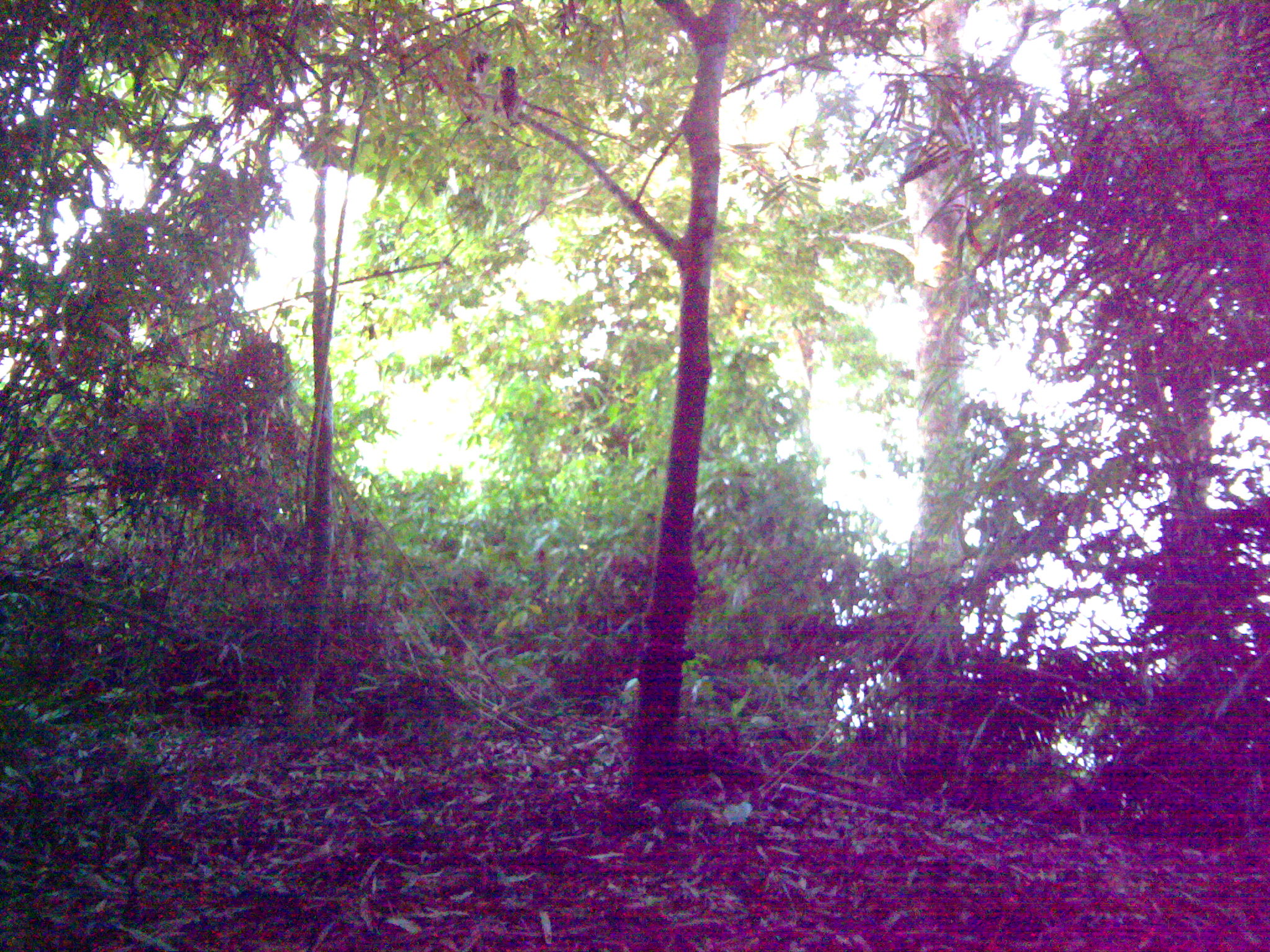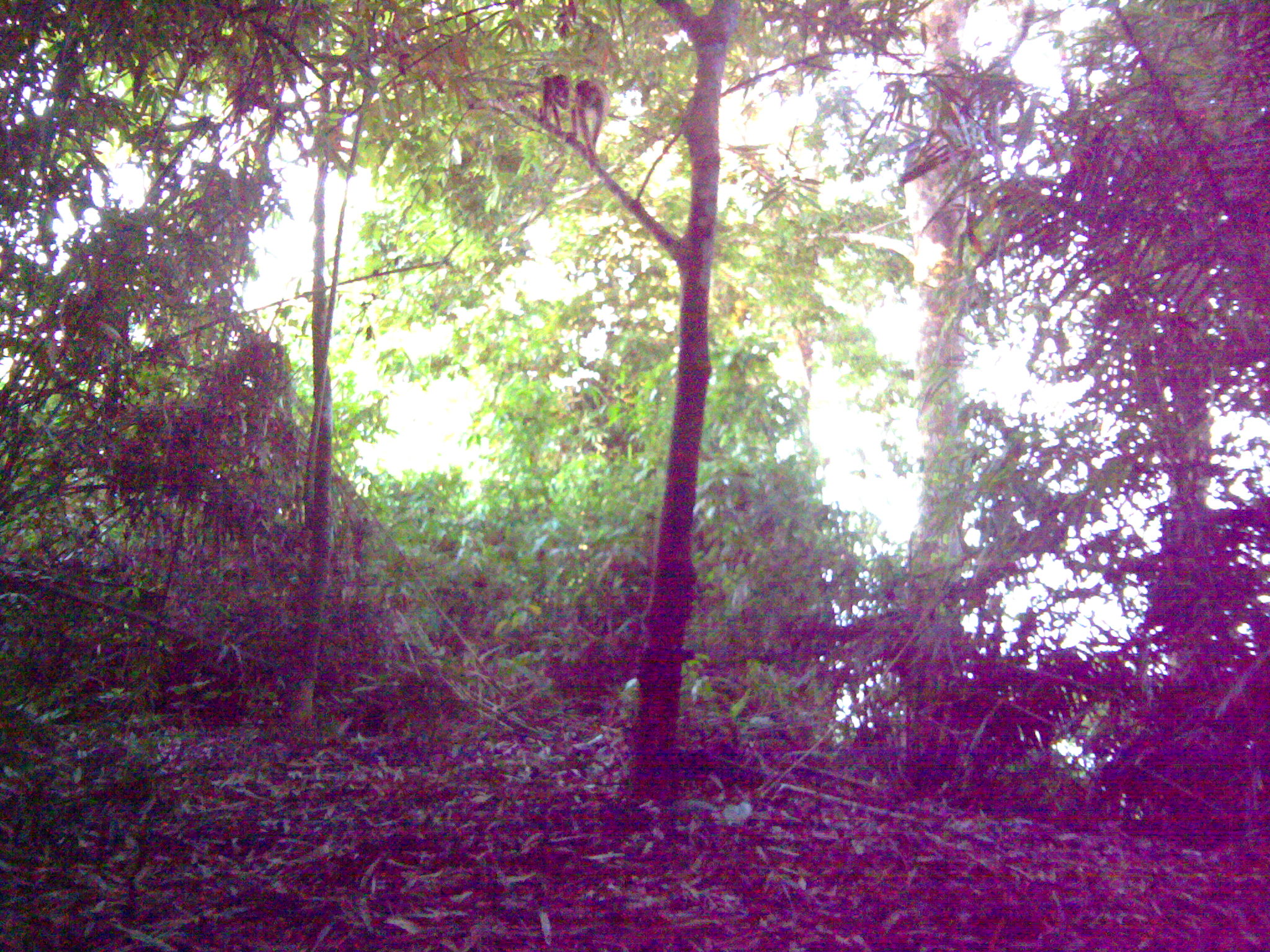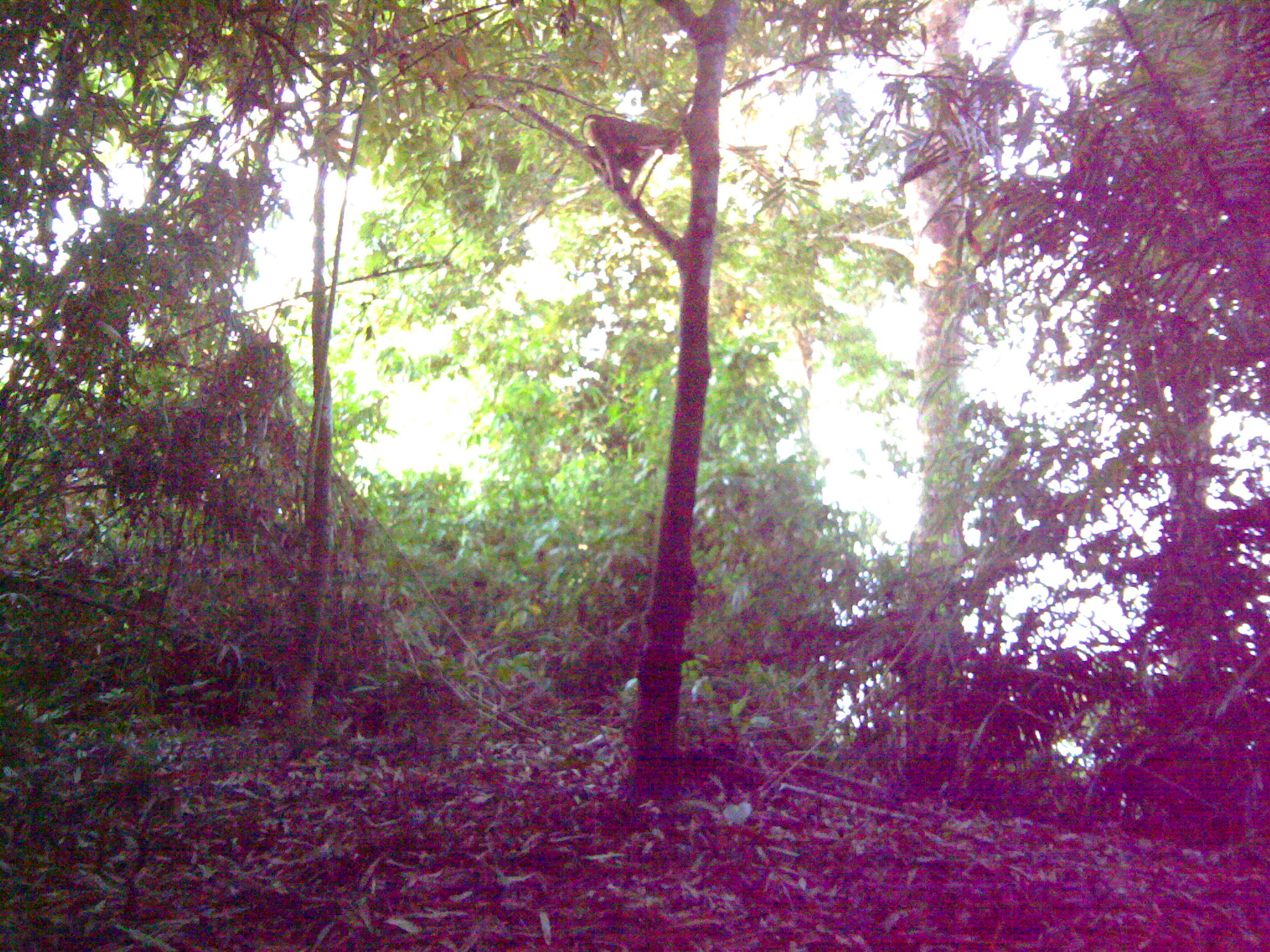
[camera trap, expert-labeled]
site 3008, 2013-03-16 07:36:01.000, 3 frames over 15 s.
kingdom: Animalia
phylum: Chordata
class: Mammalia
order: Primates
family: Cercopithecidae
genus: Macaca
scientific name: Macaca nemestrina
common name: southern pig-tailed macaque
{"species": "Macaca nemestrina (southern pig-tailed macaque)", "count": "2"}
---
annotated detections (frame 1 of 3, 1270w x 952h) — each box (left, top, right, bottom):
macaca nemestrina: (492, 66, 520, 123); (466, 50, 491, 92)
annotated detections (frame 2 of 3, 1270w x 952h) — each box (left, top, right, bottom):
macaca nemestrina: (566, 78, 607, 164); (538, 72, 570, 134)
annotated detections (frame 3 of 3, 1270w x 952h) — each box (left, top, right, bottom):
macaca nemestrina: (578, 114, 682, 197); (582, 145, 643, 176)